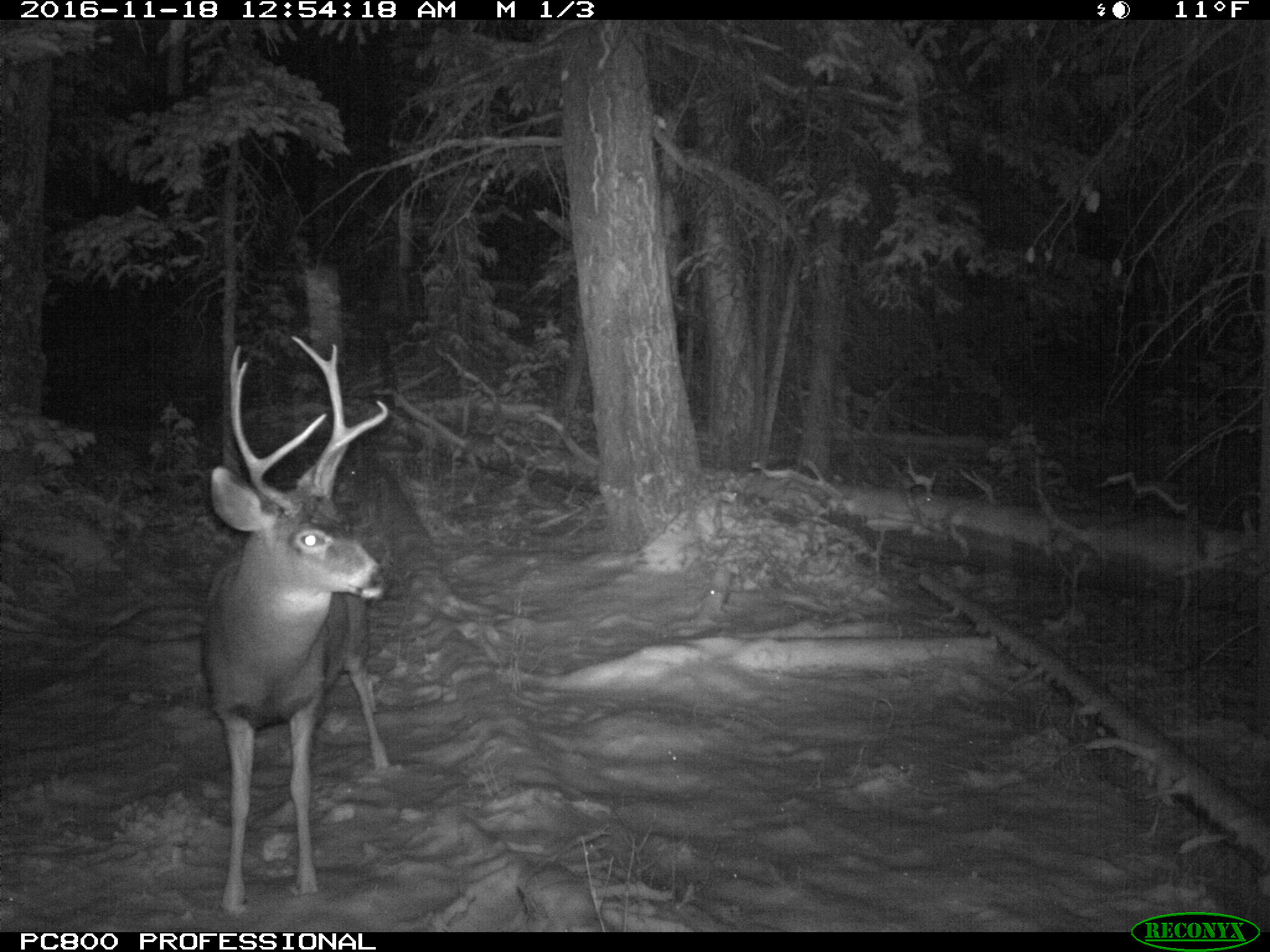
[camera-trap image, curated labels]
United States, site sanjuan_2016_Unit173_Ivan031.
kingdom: Animalia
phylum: Chordata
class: Mammalia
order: Artiodactyla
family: Cervidae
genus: Odocoileus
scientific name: Odocoileus hemionus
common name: mule deer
Odocoileus hemionus (mule deer).